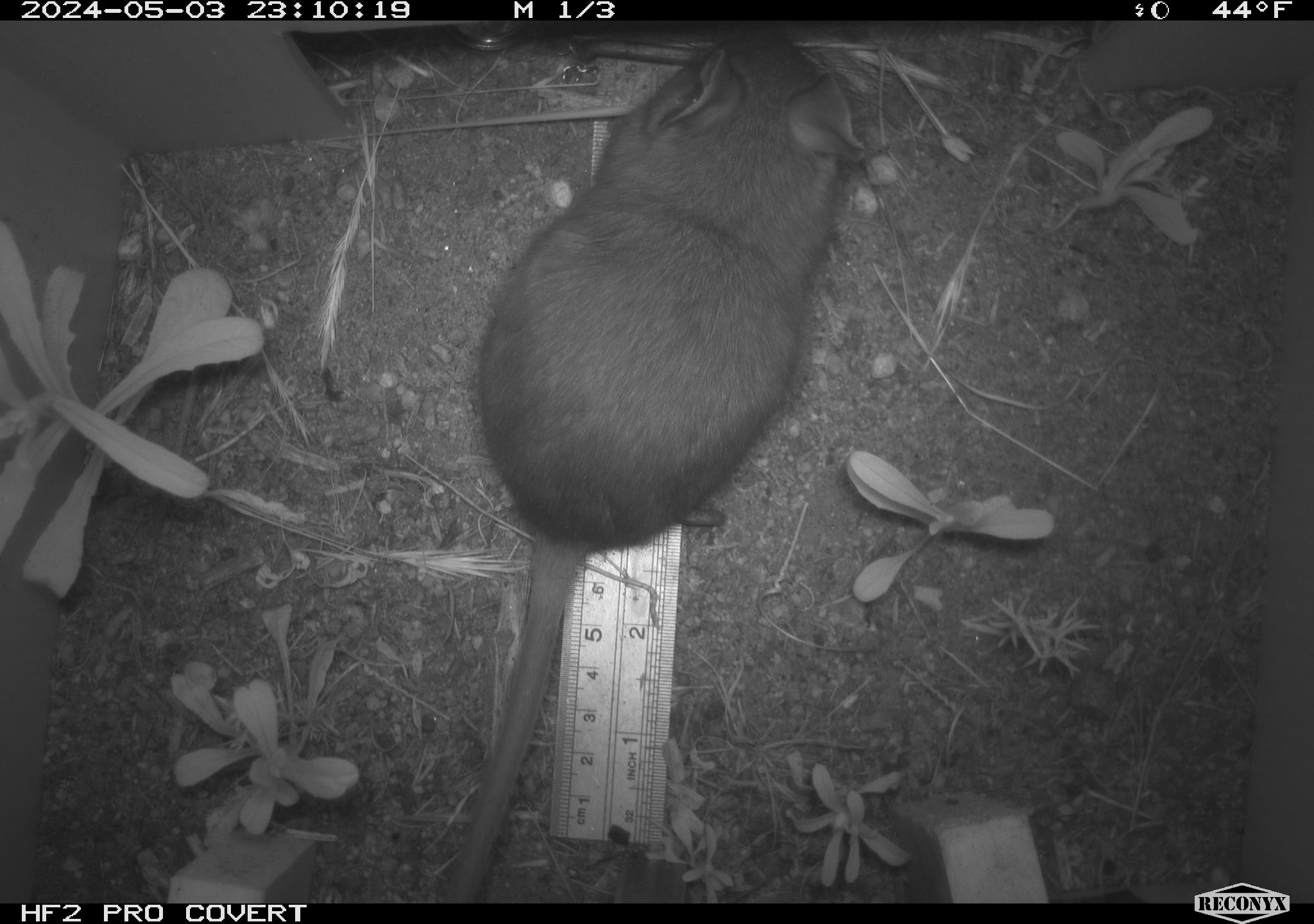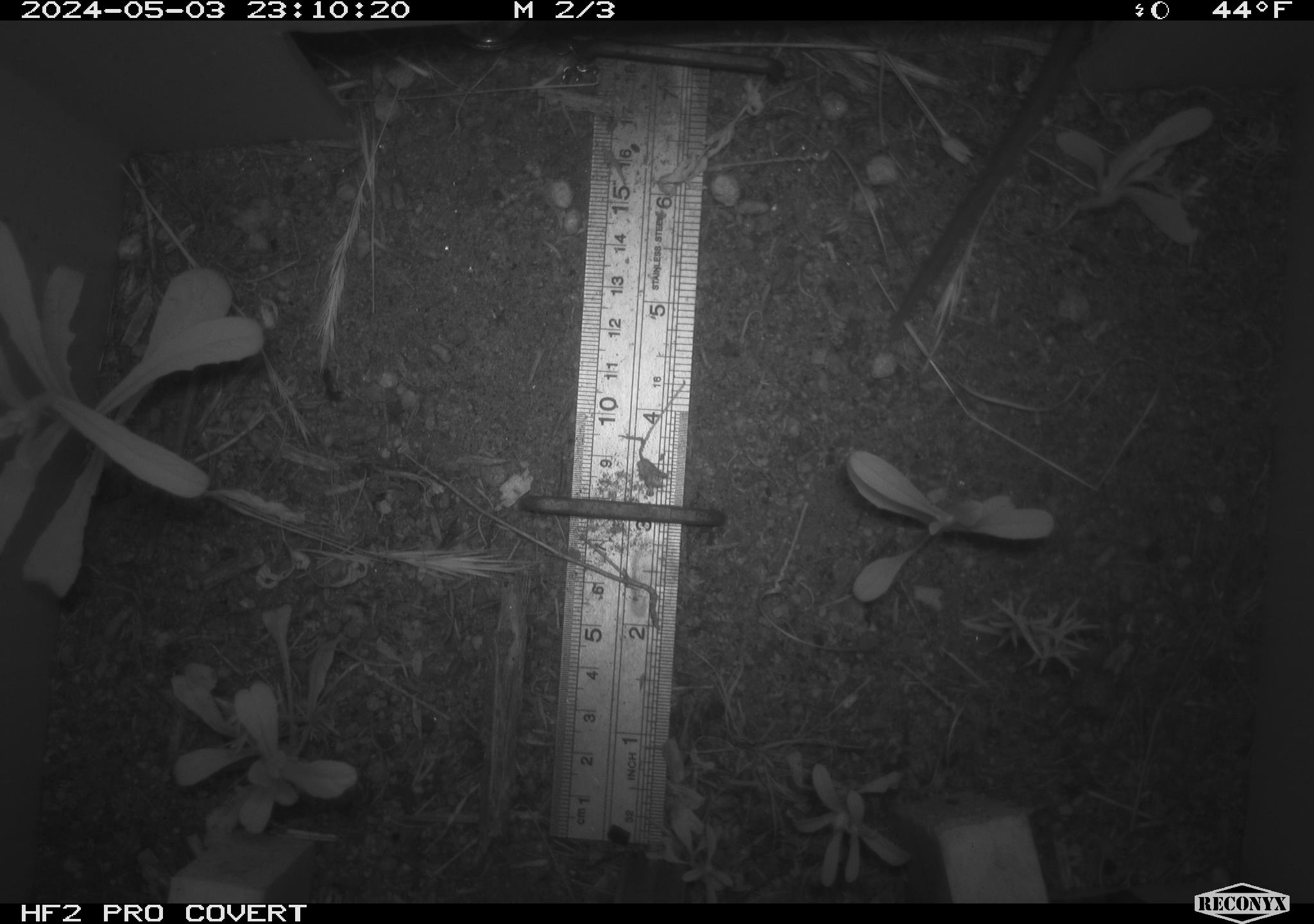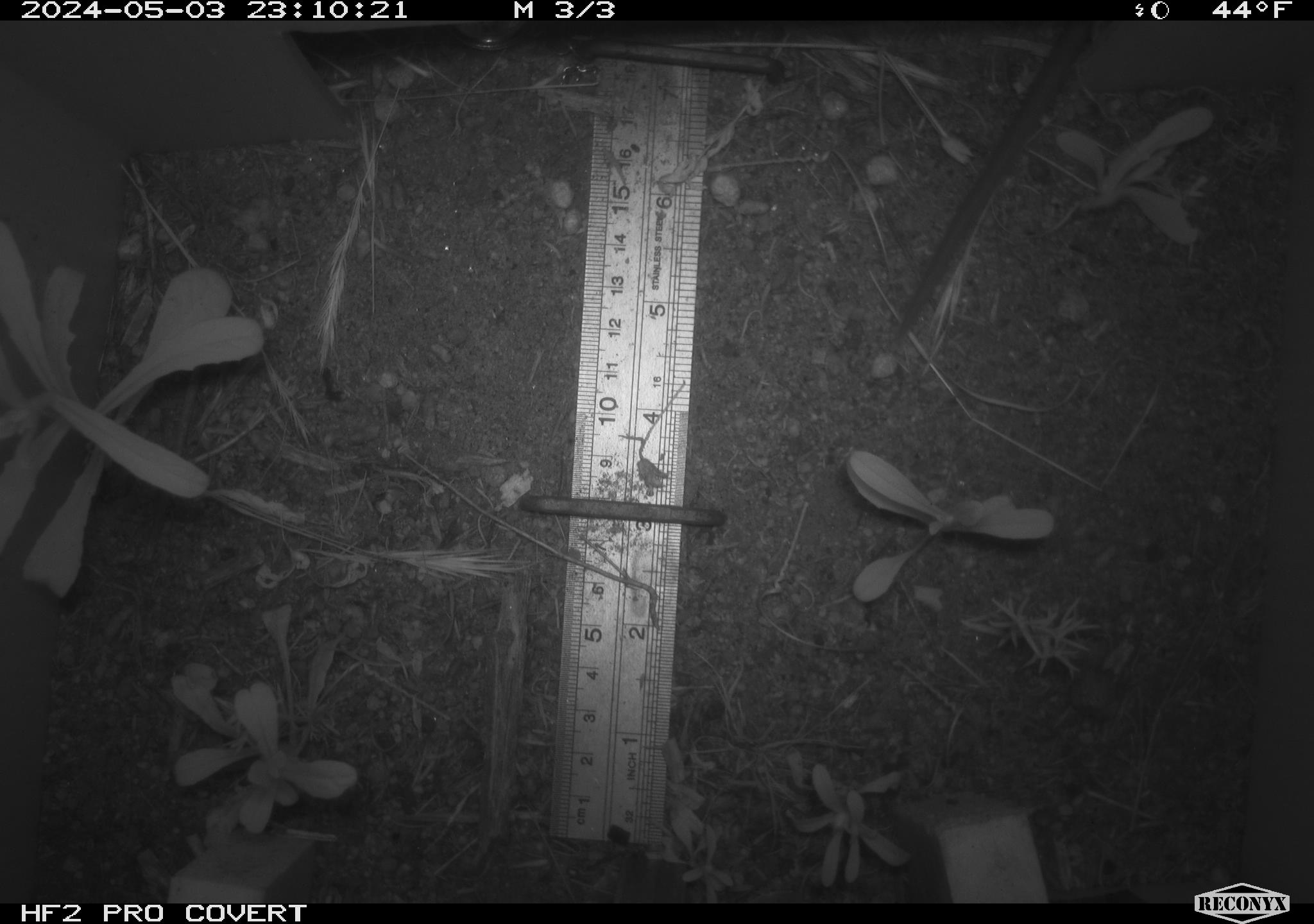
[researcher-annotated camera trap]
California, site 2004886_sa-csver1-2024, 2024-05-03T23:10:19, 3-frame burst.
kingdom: Animalia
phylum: Chordata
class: Mammalia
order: Rodentia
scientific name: Rodentia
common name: rodent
Rodent (Rodentia).